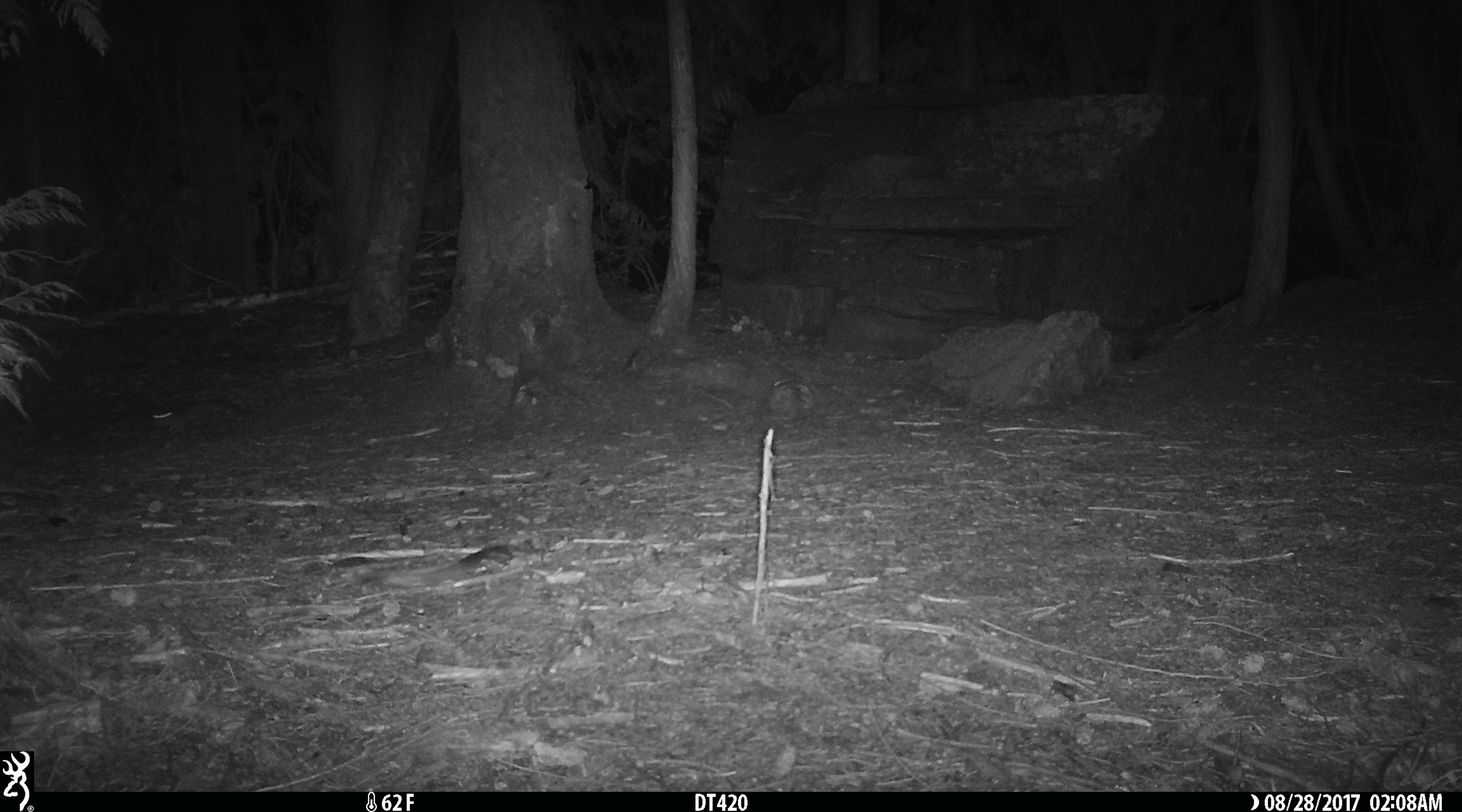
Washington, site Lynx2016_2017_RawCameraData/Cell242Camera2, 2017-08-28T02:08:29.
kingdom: Animalia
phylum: Chordata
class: Mammalia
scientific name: Mammalia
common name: small mammal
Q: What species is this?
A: Small mammal (Mammalia).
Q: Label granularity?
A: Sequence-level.